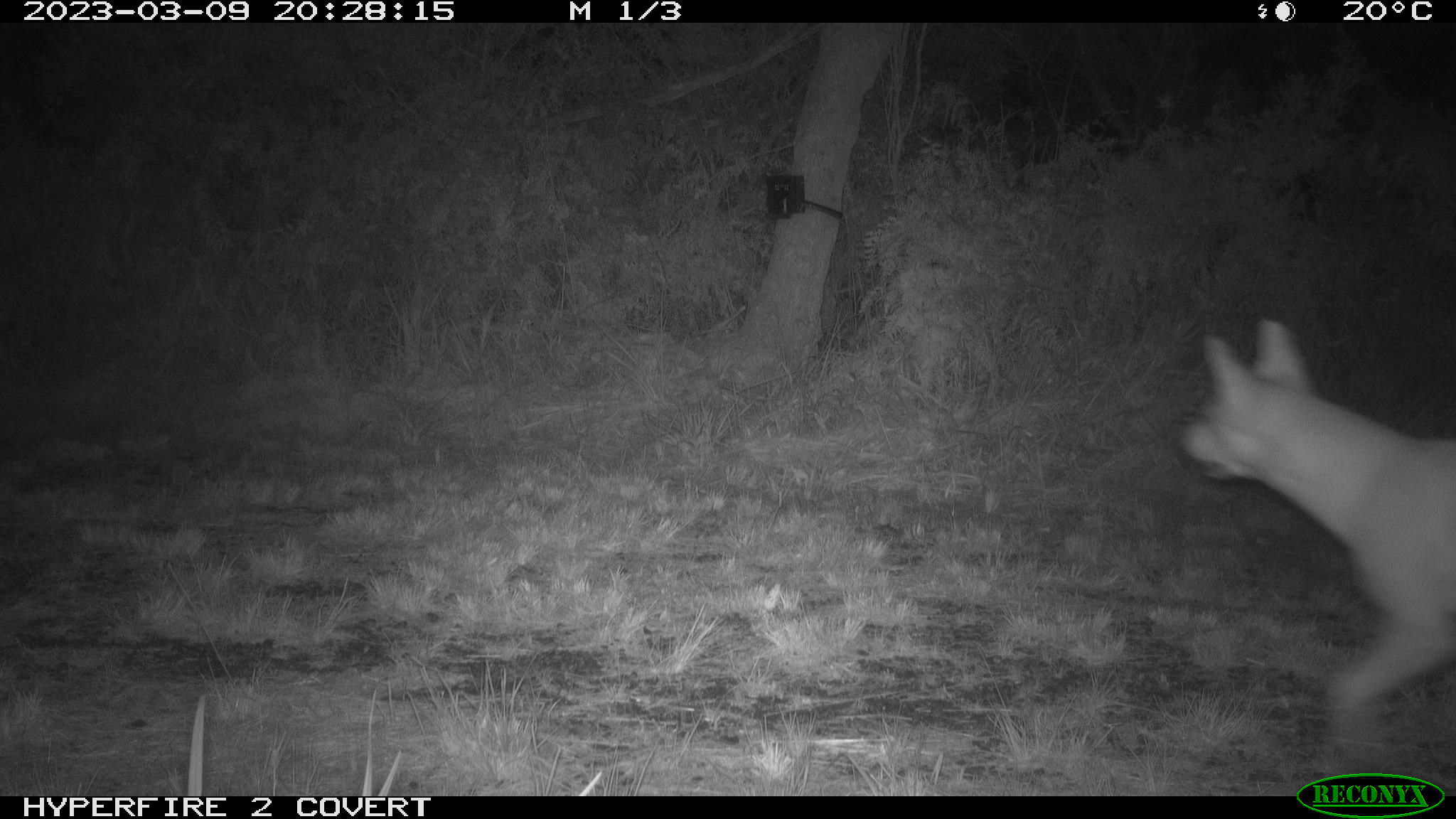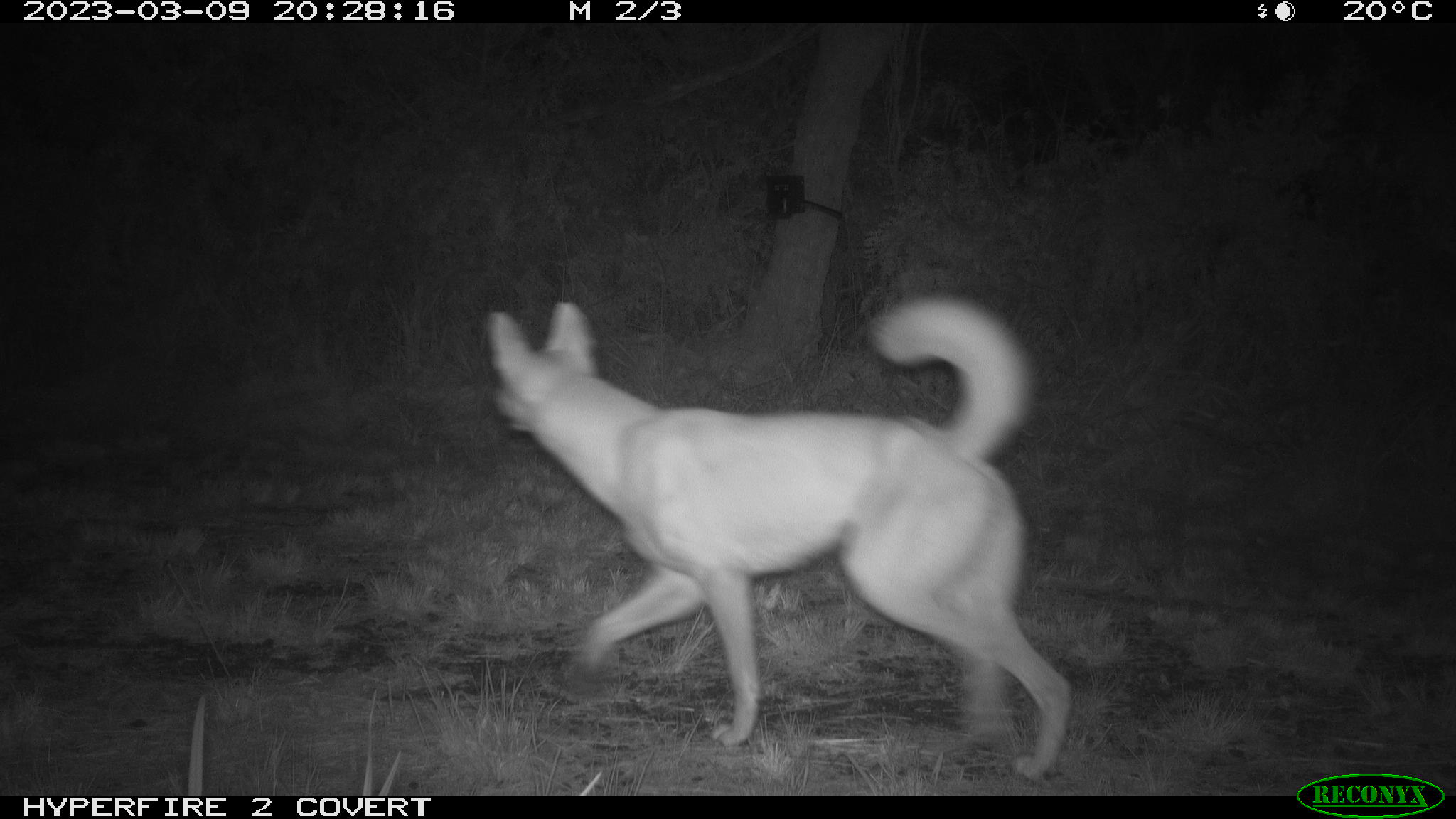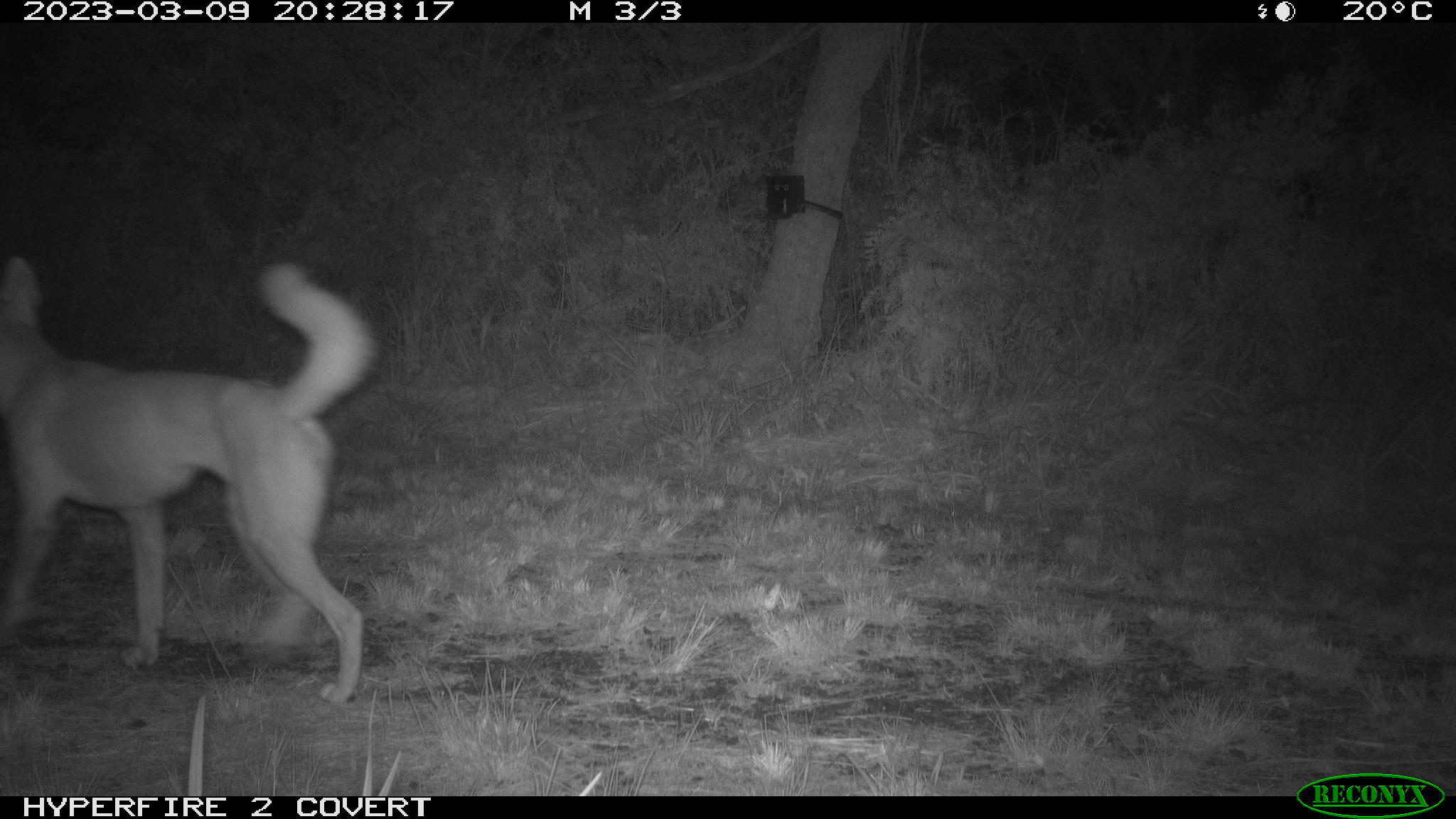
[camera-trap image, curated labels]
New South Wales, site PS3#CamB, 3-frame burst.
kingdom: Animalia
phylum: Chordata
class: Mammalia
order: Carnivora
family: Canidae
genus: Canis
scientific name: Canis familiaris dingo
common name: dingo